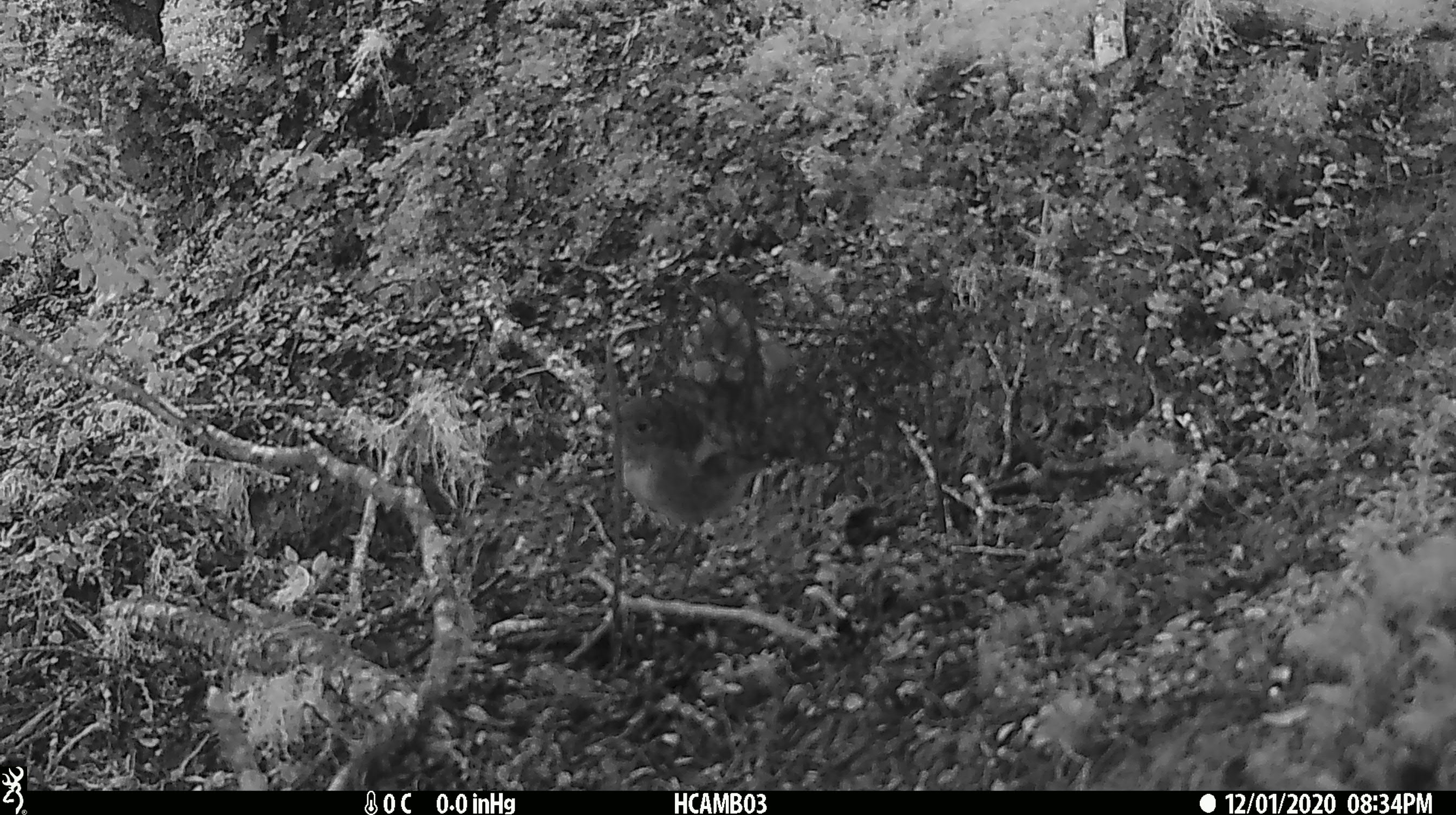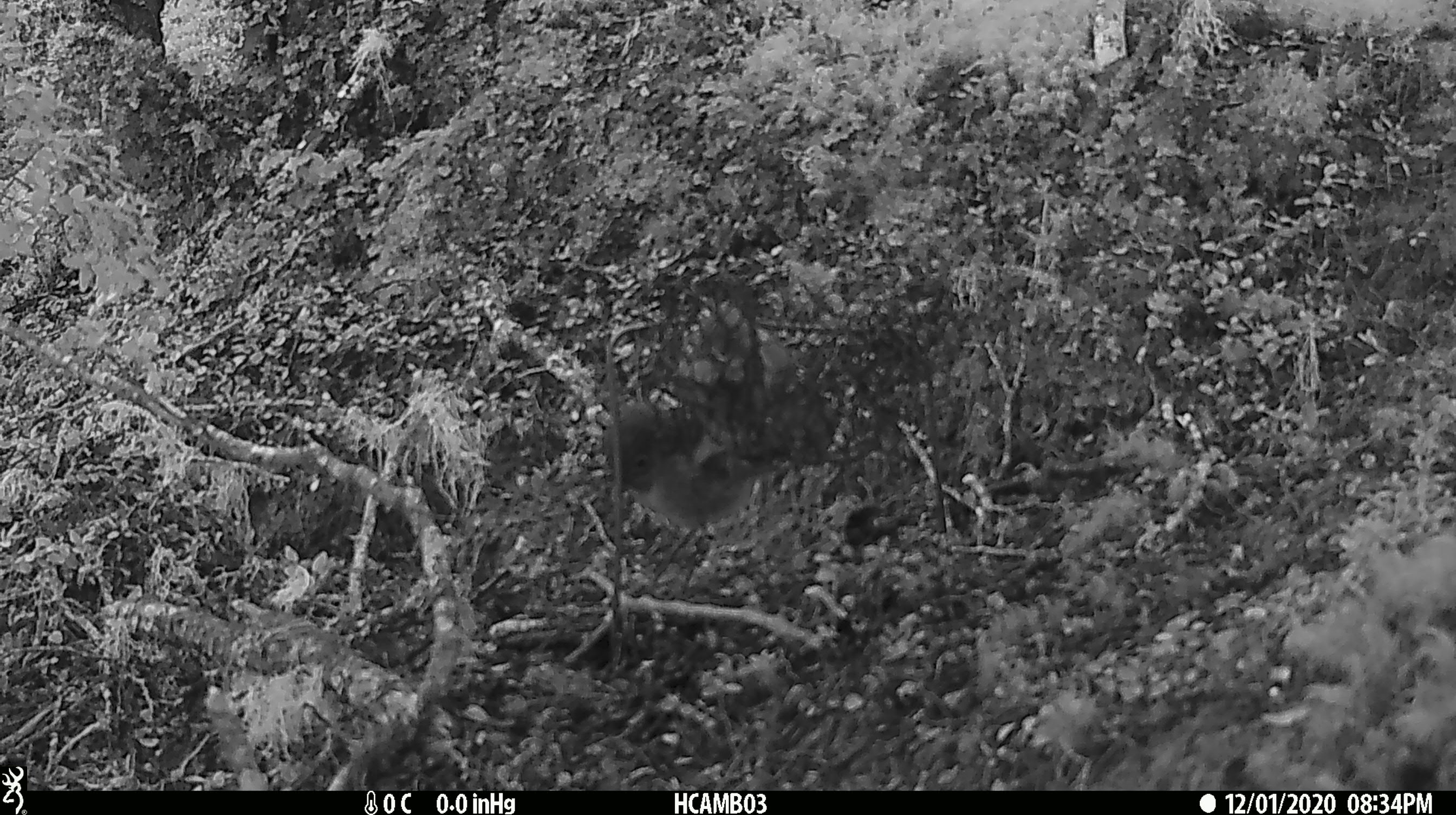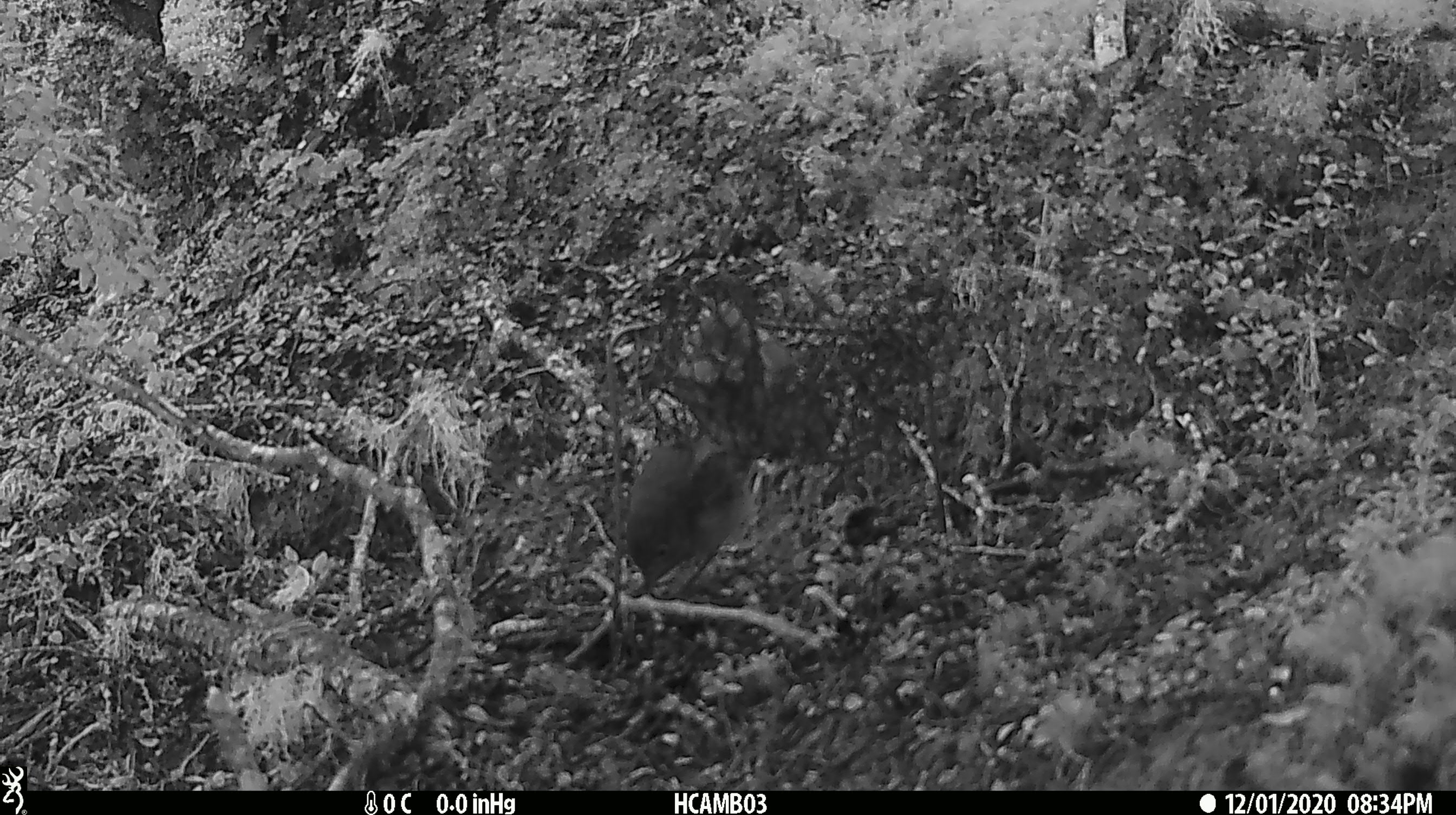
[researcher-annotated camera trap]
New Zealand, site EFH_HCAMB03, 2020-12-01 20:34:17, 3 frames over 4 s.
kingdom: Animalia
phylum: Chordata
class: Aves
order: Passeriformes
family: Petroicidae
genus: Petroica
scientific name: Petroica macrocephala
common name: tomtit